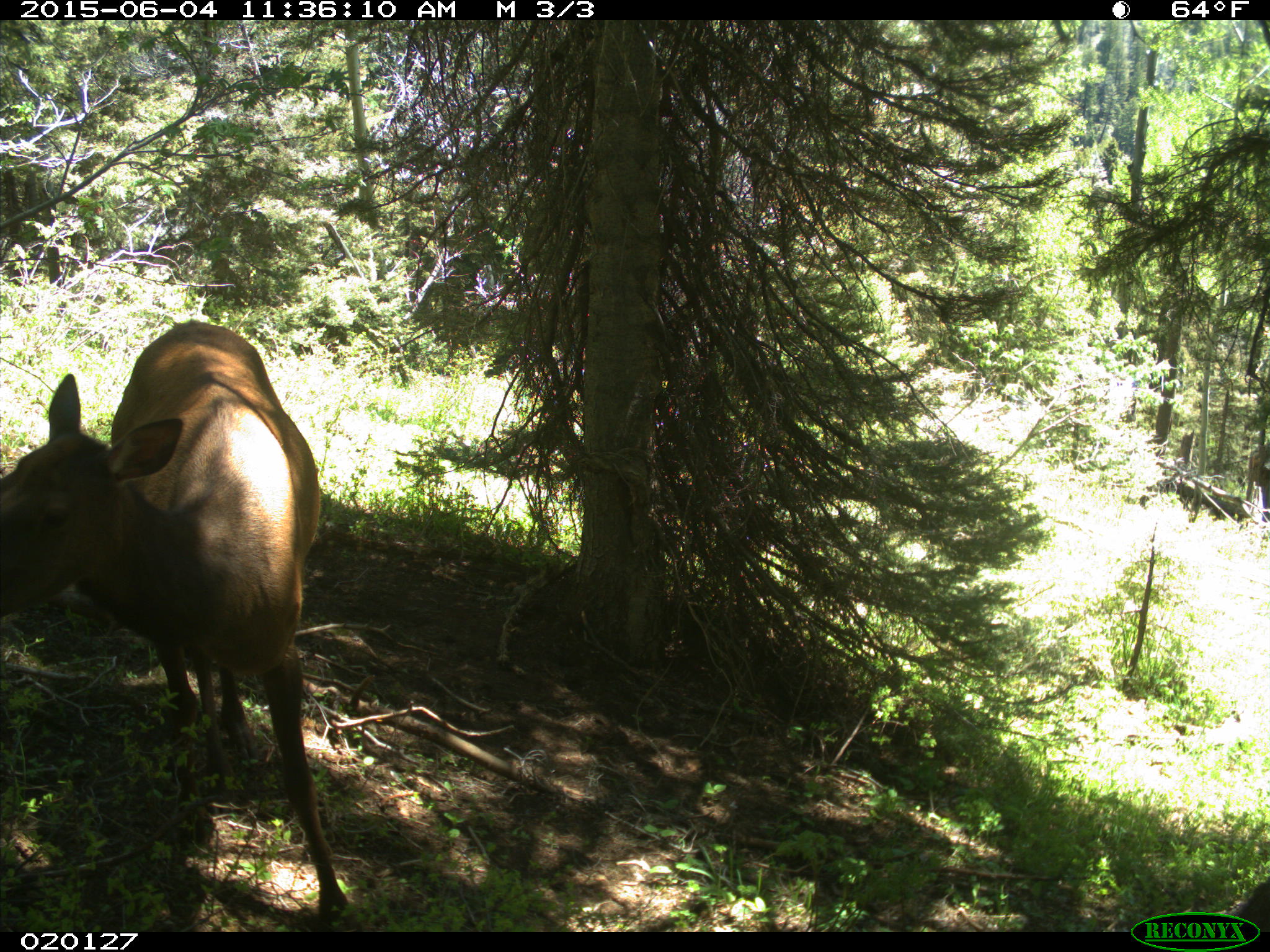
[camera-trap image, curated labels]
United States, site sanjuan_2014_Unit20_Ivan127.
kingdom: Animalia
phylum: Chordata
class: Mammalia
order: Artiodactyla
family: Cervidae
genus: Cervus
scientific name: Cervus elaphus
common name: red deer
Cervus elaphus (red deer).